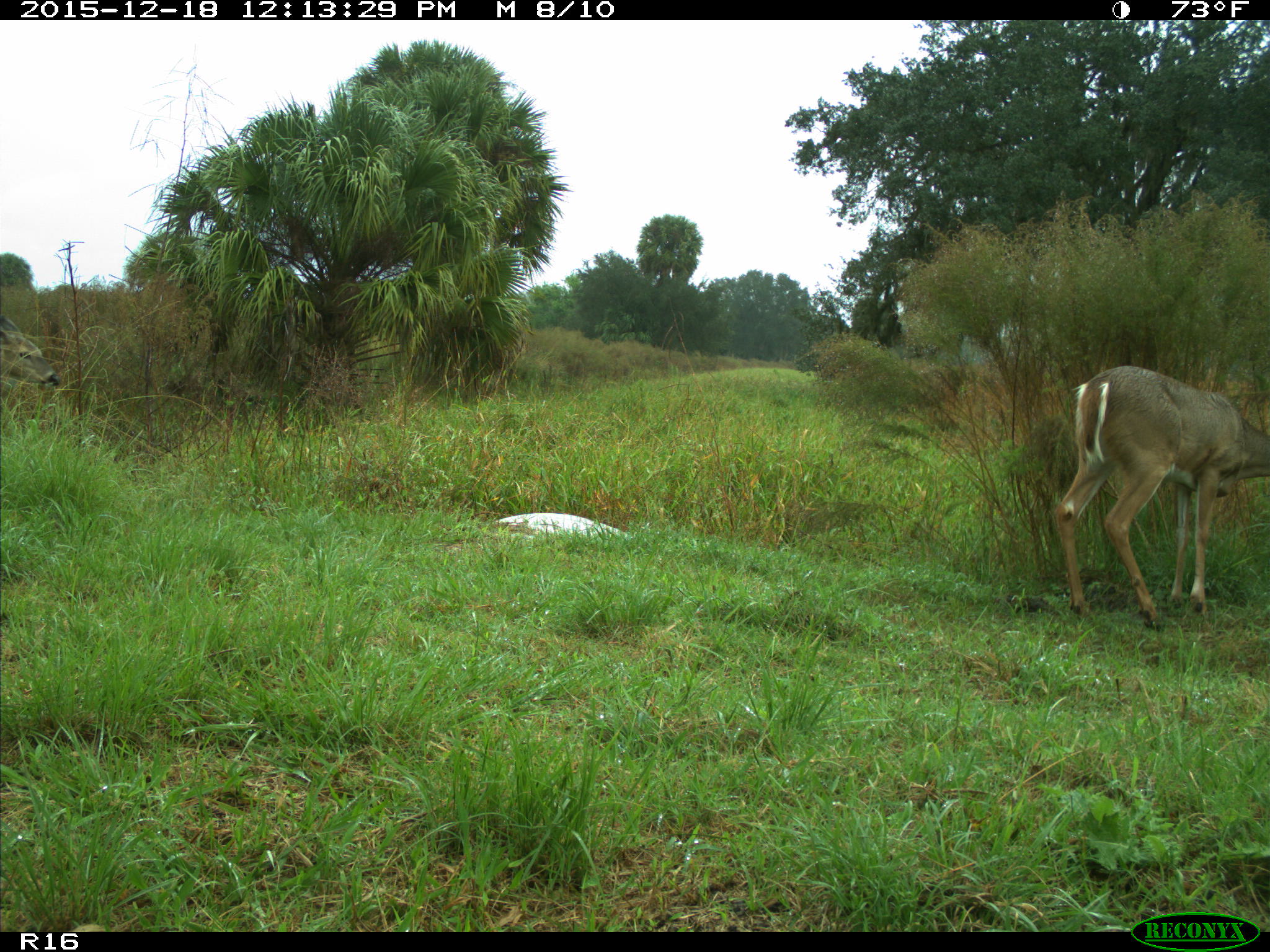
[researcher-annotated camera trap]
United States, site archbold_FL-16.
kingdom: Animalia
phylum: Chordata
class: Mammalia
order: Artiodactyla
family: Cervidae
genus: Odocoileus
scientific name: Odocoileus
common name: deer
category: unidentified deer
Unidentified deer (deer) (Odocoileus).